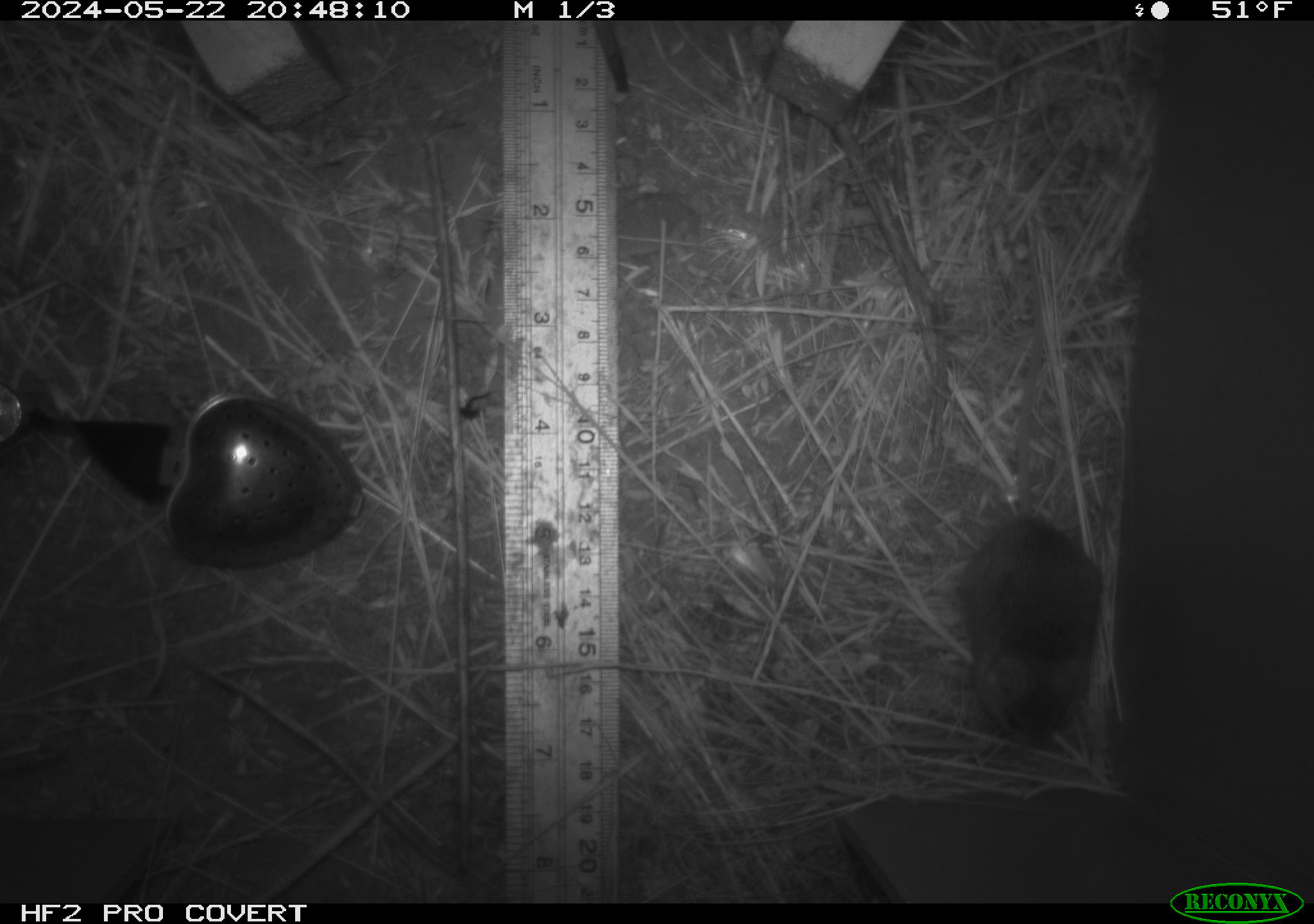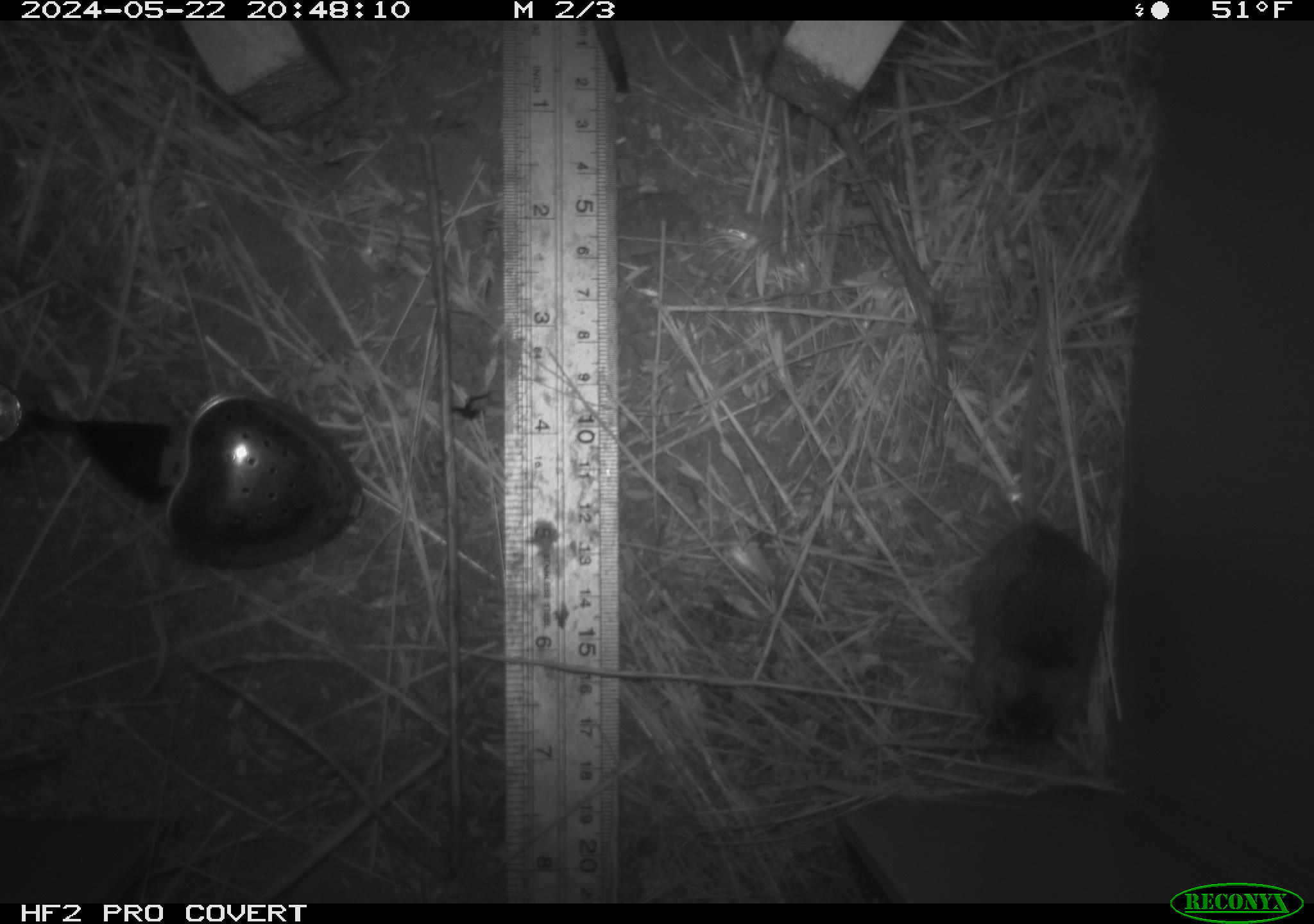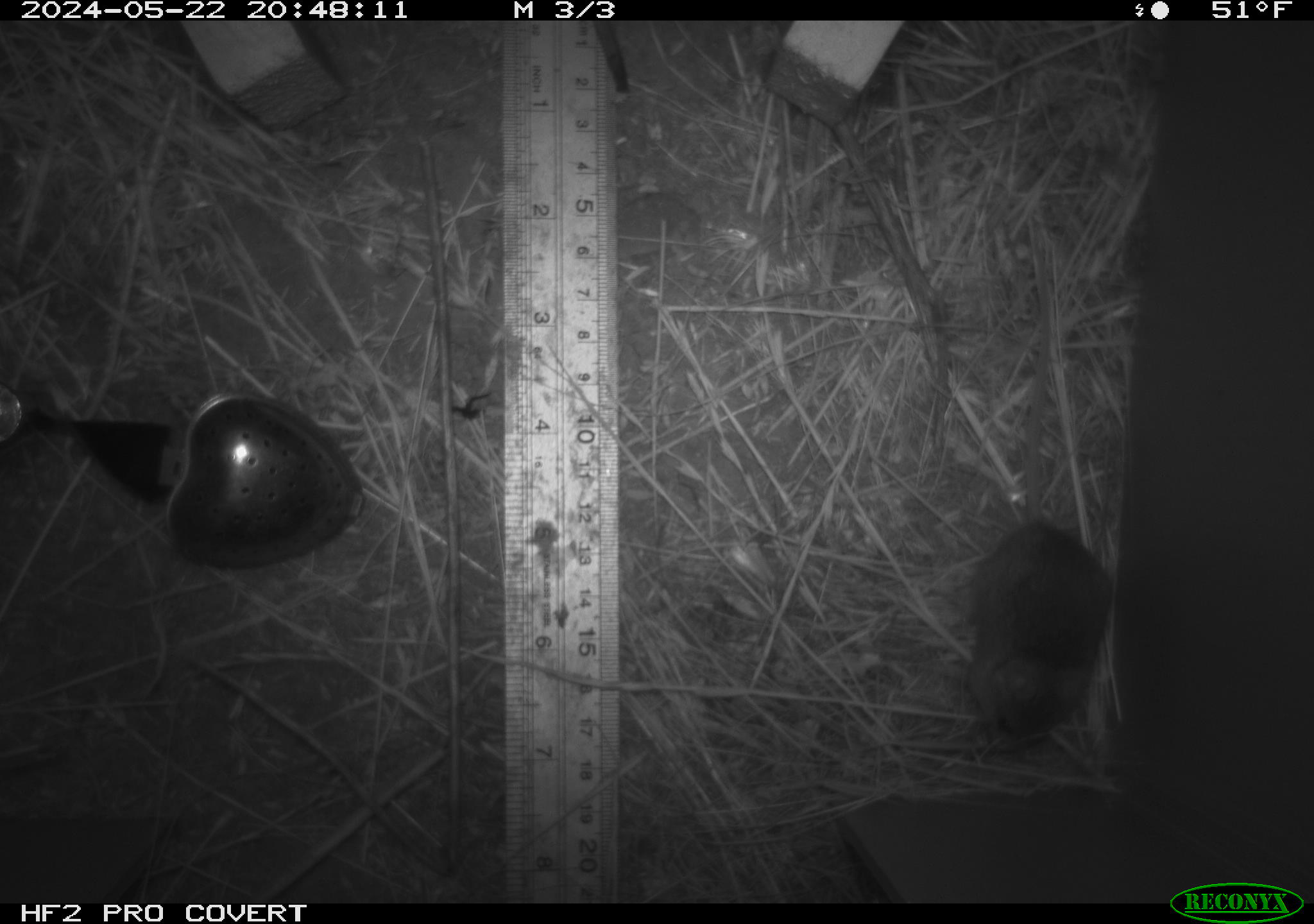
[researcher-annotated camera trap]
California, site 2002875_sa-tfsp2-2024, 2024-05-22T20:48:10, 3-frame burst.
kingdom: Animalia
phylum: Chordata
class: Mammalia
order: Rodentia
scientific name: Rodentia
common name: mouse species